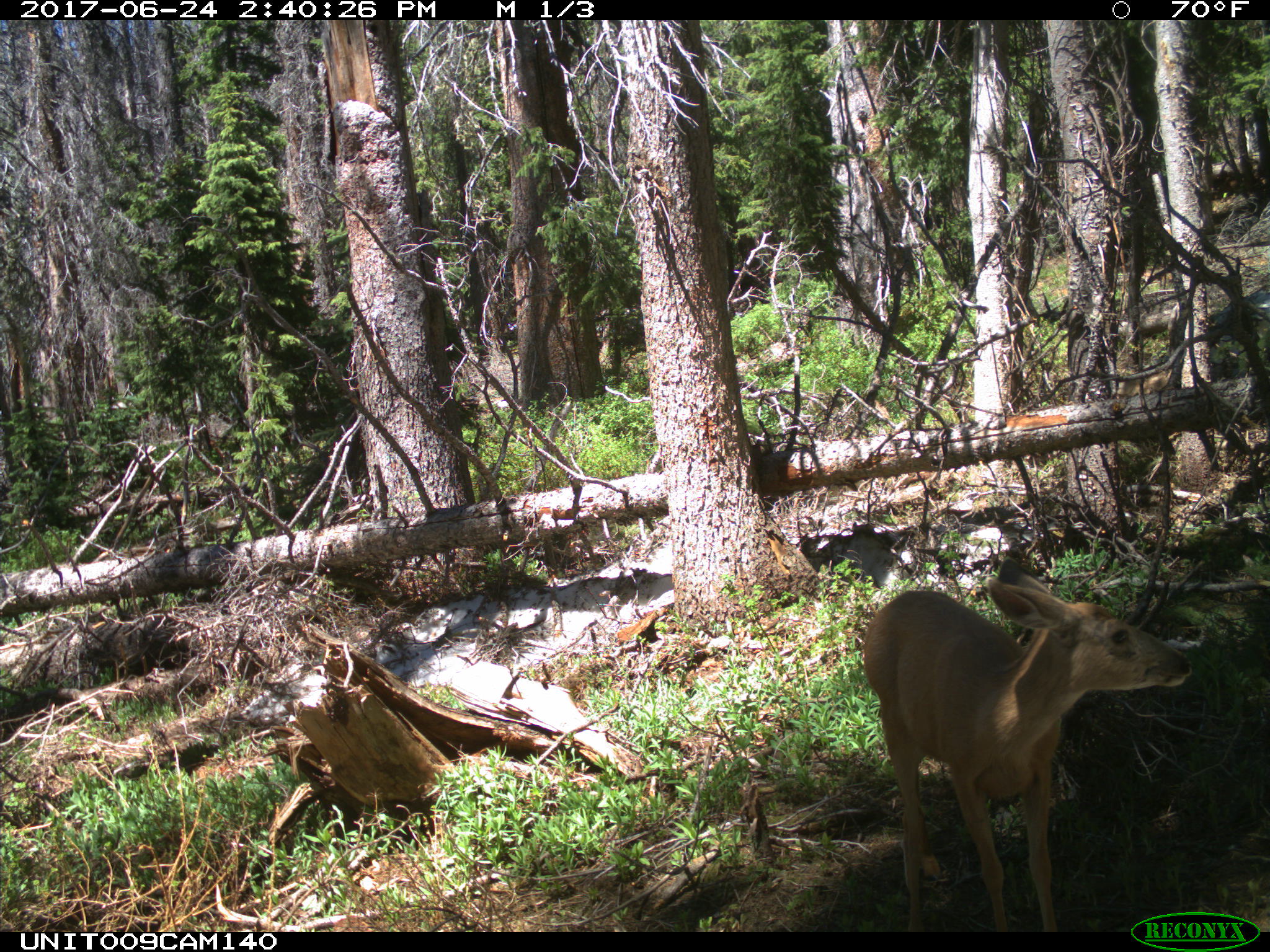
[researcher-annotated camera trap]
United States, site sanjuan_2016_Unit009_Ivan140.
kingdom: Animalia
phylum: Chordata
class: Mammalia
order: Artiodactyla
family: Cervidae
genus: Odocoileus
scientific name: Odocoileus hemionus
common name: mule deer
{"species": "Odocoileus hemionus (mule deer)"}